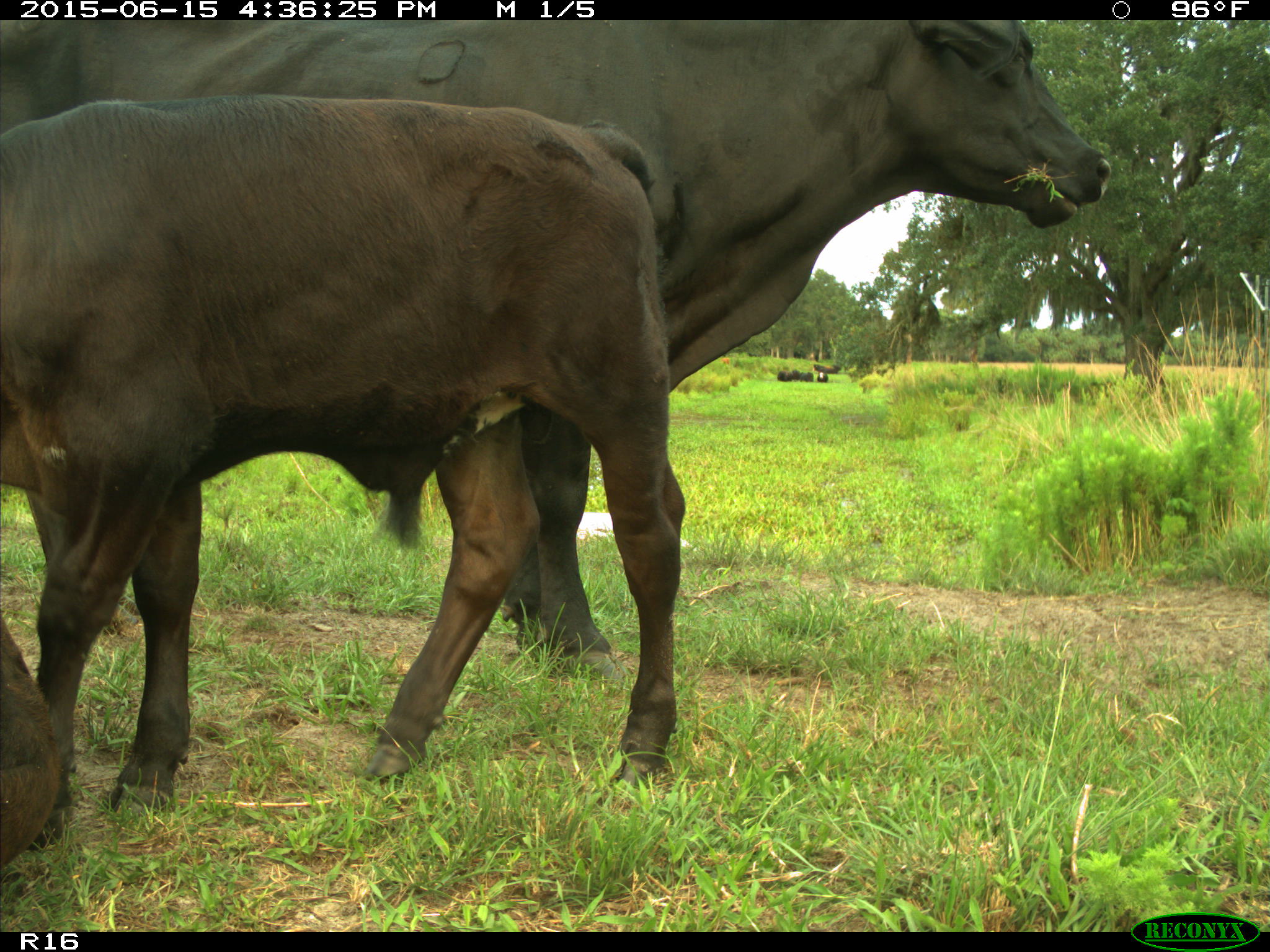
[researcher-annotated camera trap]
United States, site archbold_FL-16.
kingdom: Animalia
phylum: Chordata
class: Mammalia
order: Artiodactyla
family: Bovidae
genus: Bos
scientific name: Bos taurus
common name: domestic cow